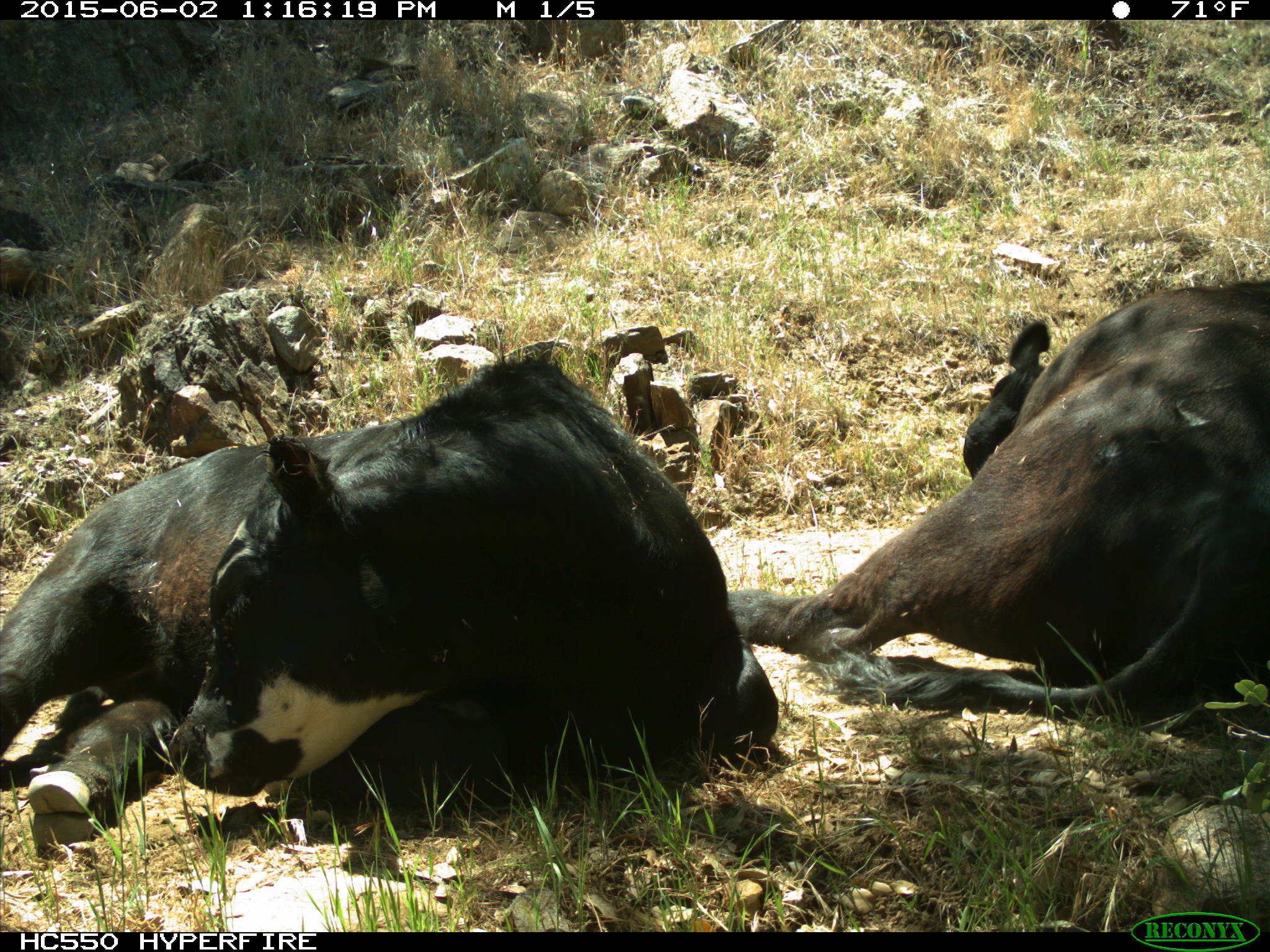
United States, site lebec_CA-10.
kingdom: Animalia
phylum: Chordata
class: Mammalia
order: Artiodactyla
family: Bovidae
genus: Bos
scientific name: Bos taurus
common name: domestic cow